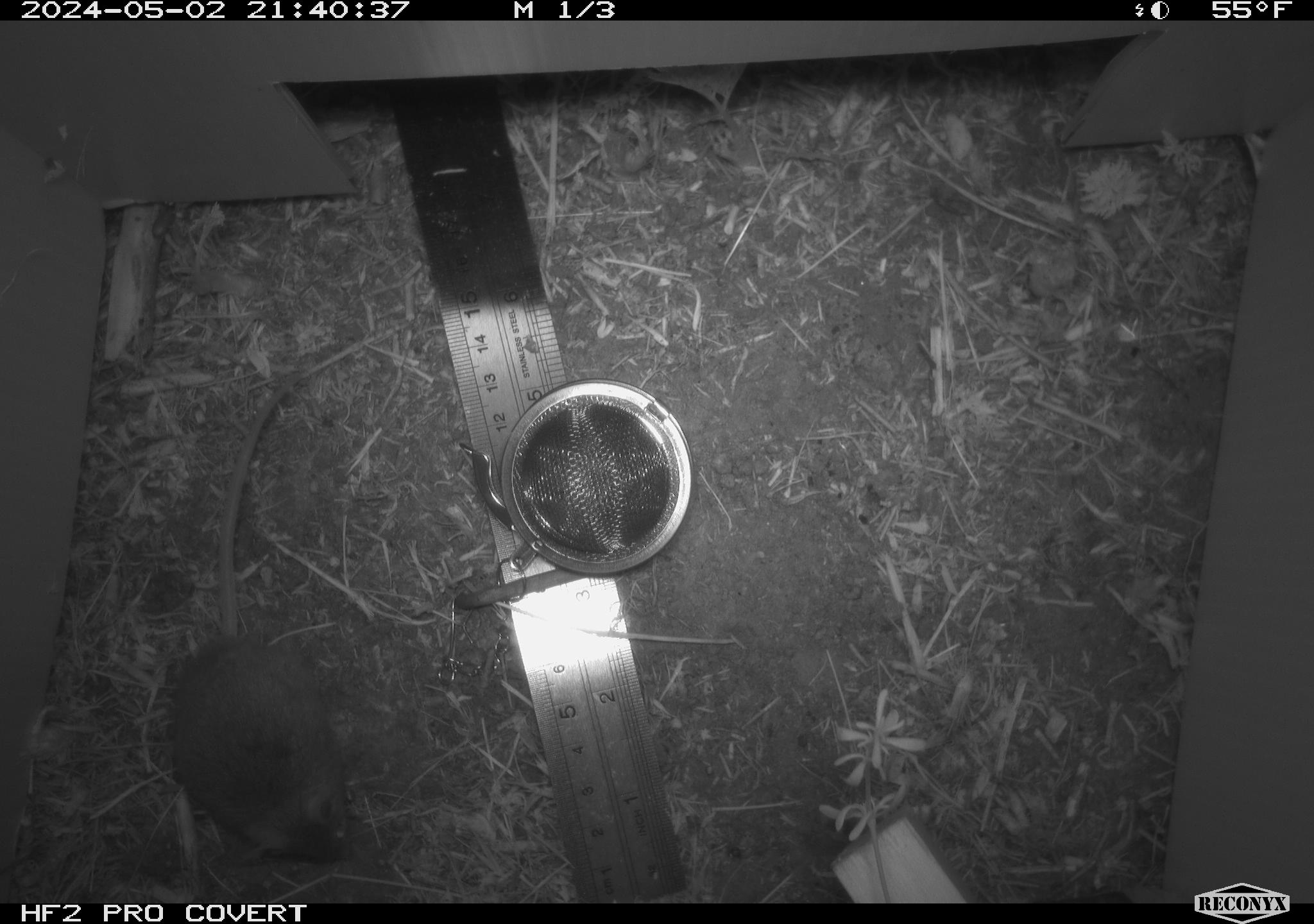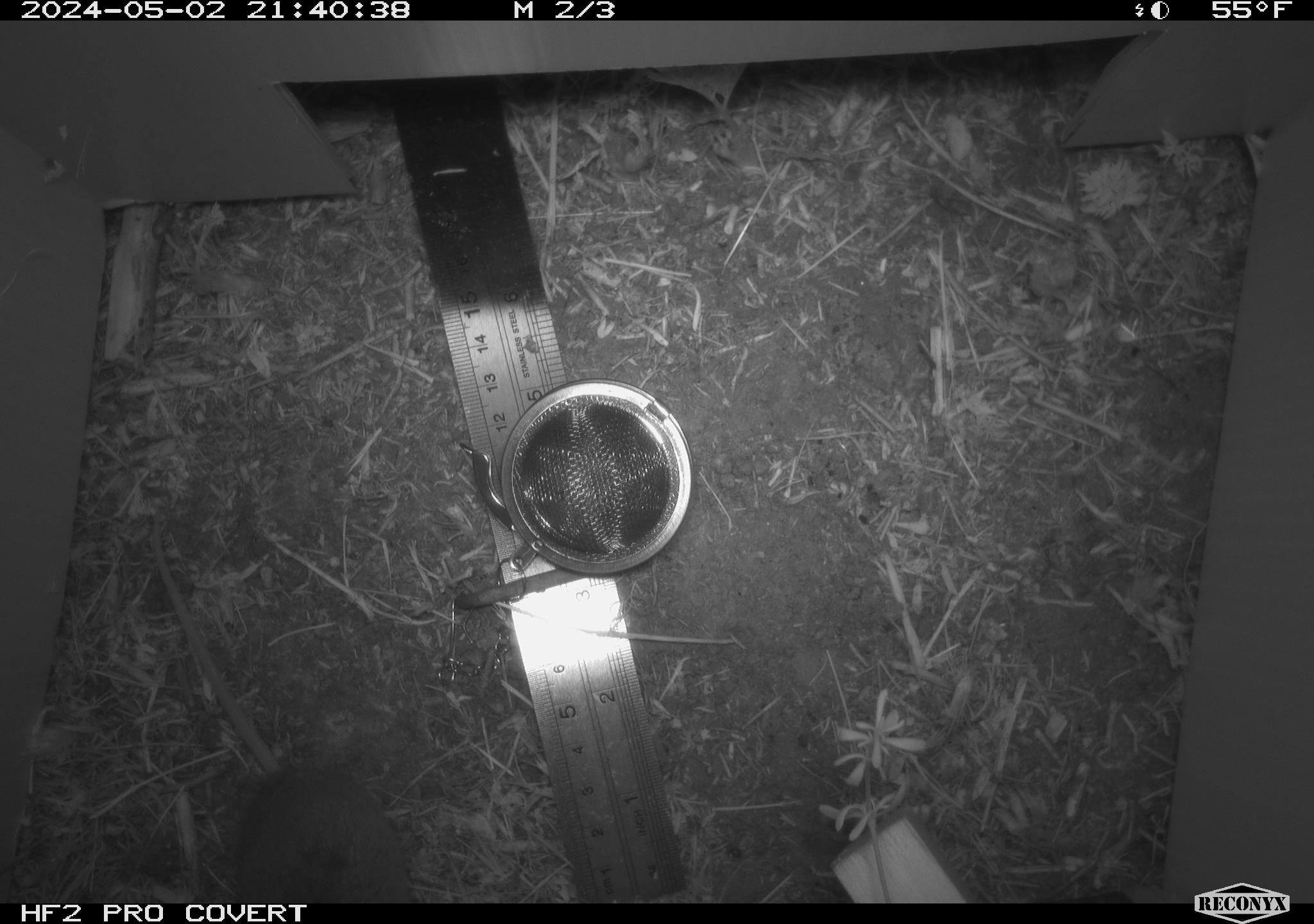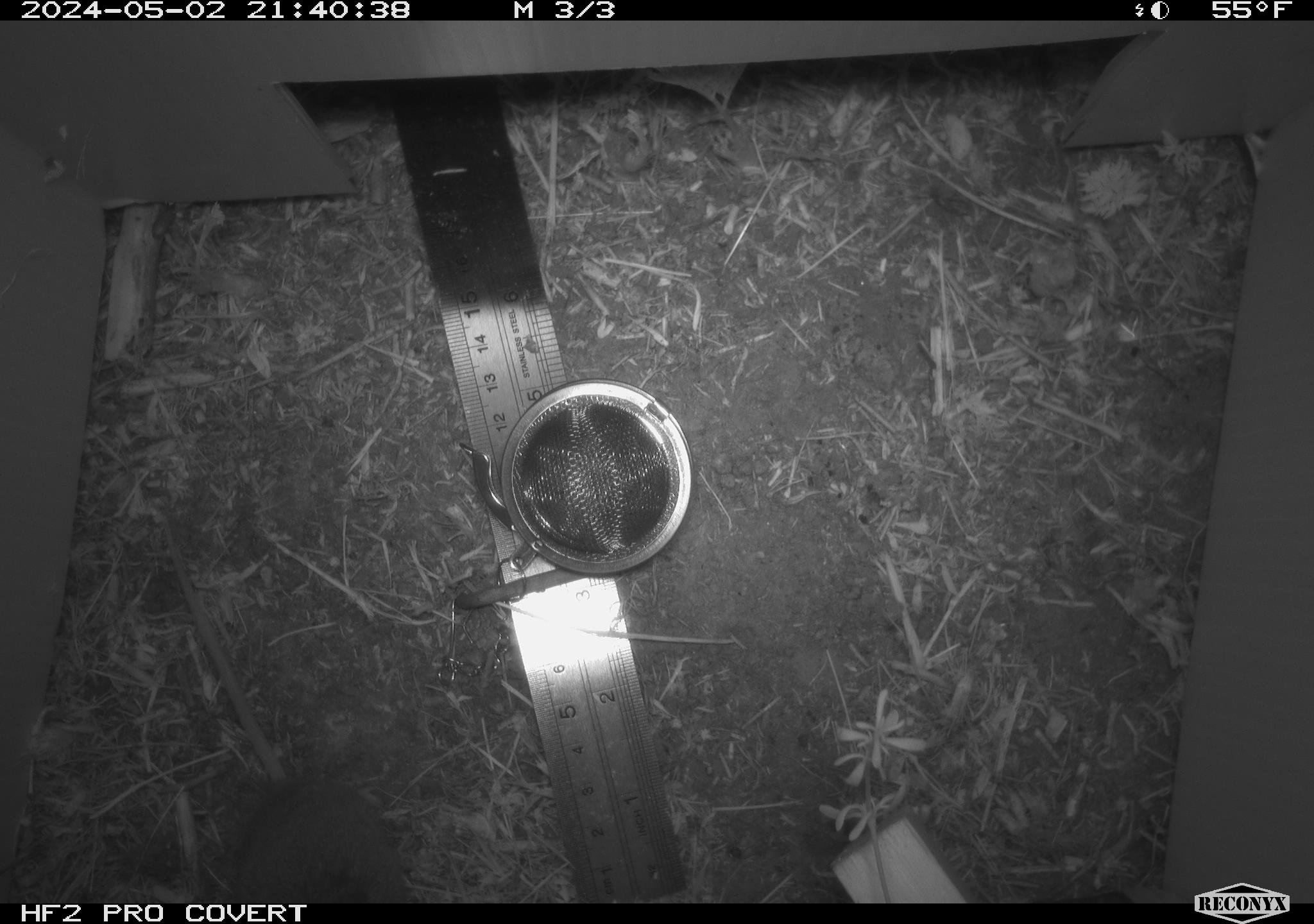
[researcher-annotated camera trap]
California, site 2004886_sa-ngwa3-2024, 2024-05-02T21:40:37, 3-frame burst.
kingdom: Animalia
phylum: Chordata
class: Mammalia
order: Rodentia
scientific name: Rodentia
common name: mouse species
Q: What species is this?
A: Mouse species (Rodentia).